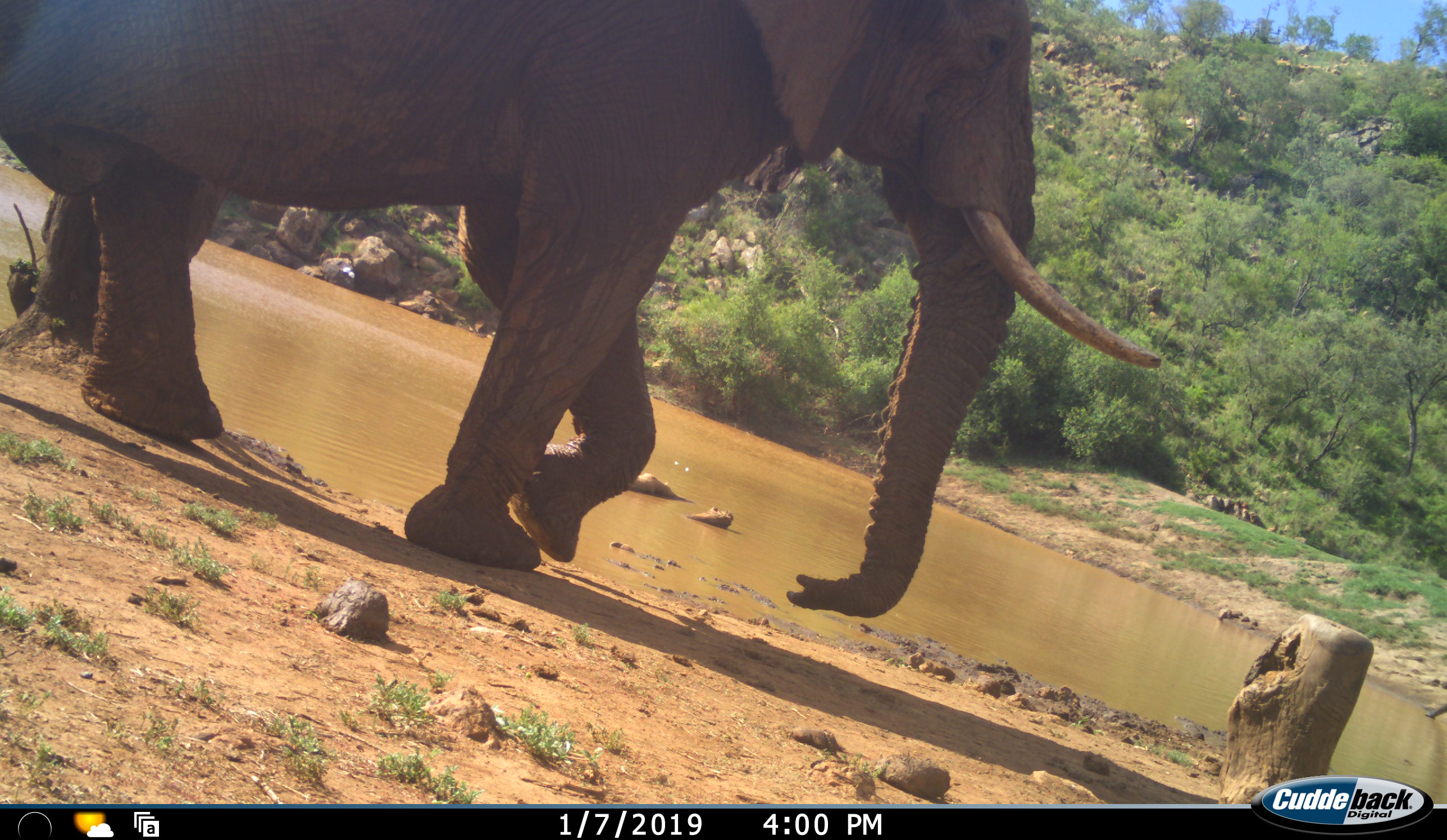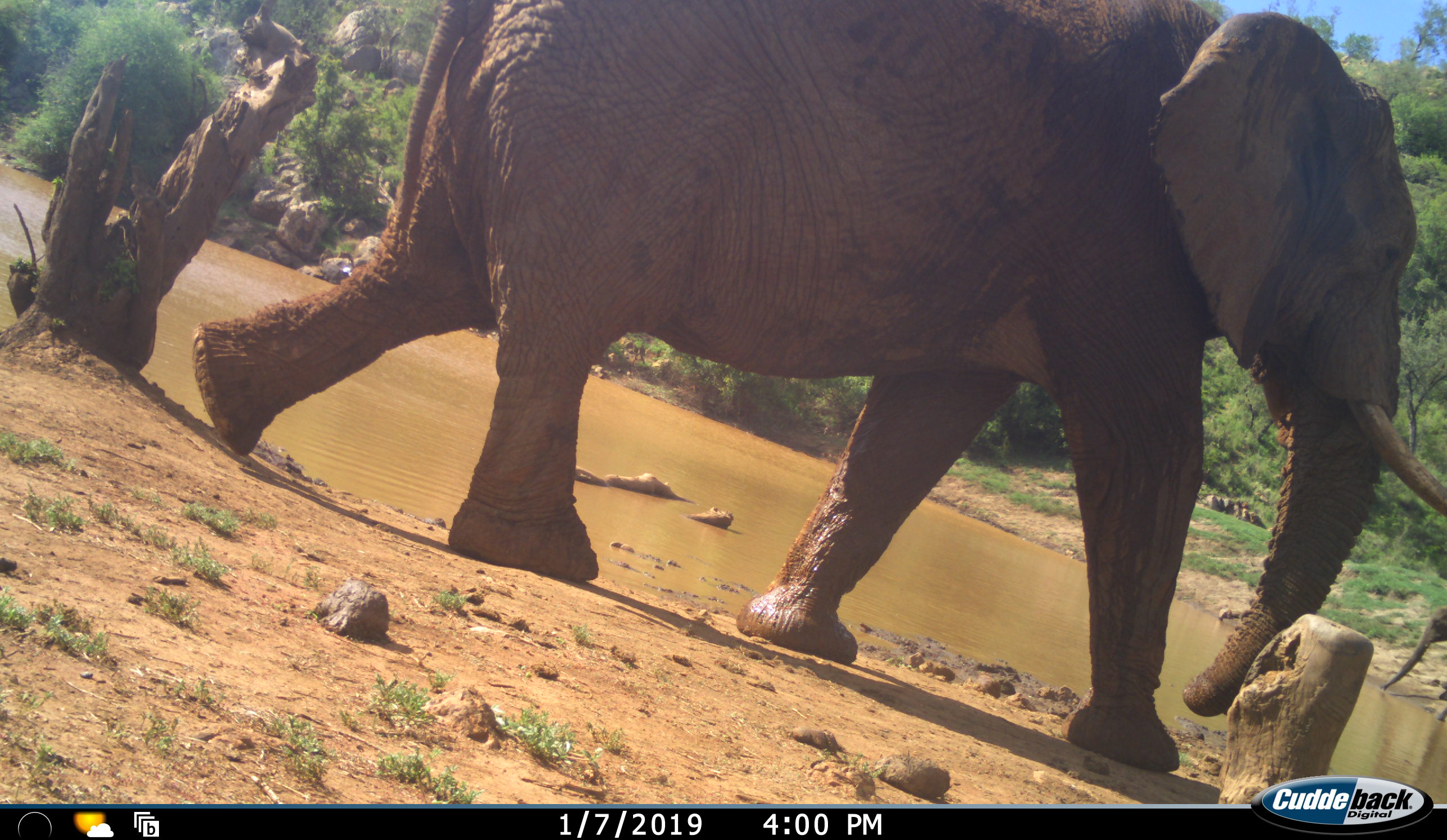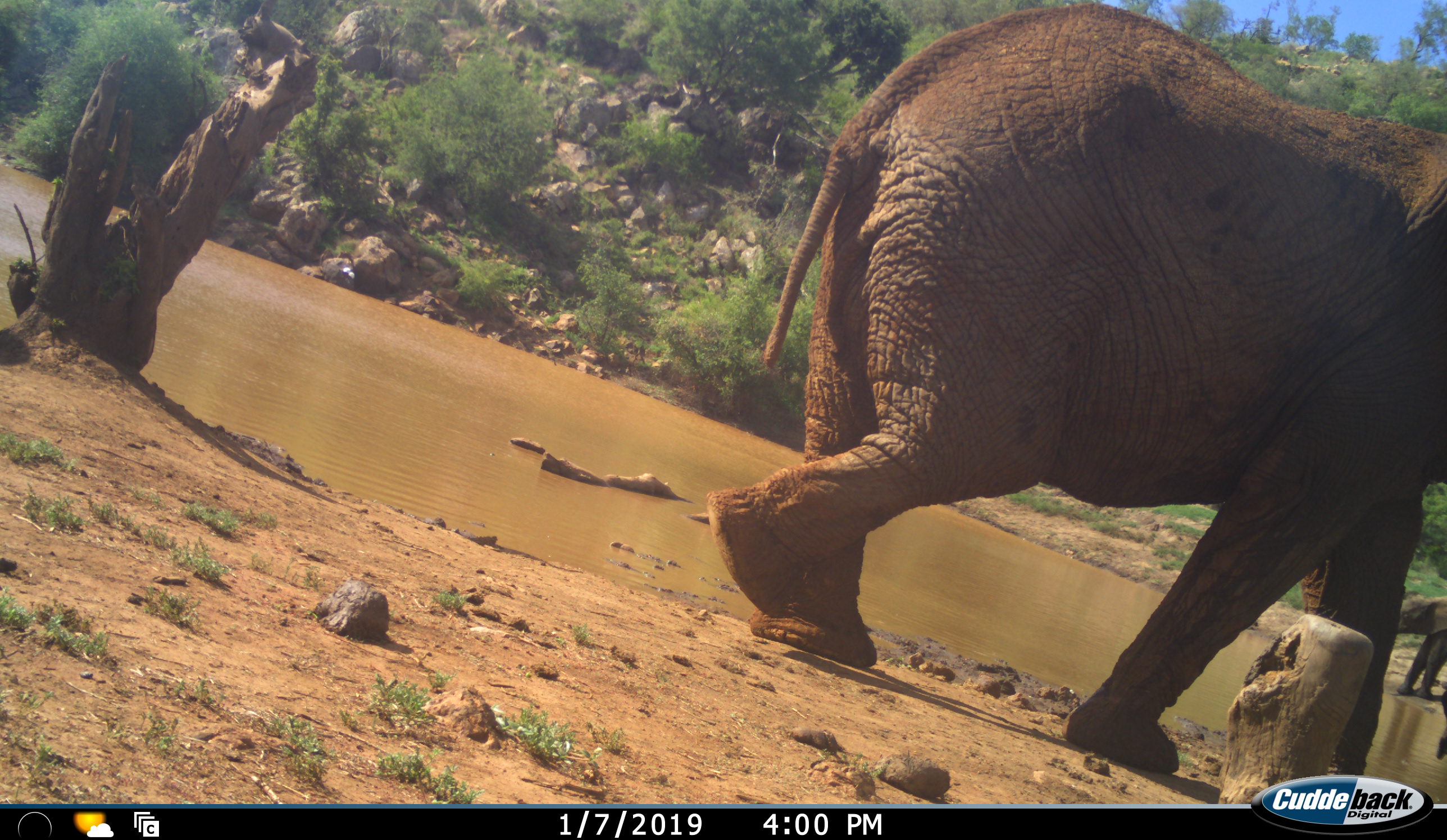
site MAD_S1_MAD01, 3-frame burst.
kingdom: Animalia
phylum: Chordata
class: Mammalia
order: Proboscidea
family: Elephantidae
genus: Loxodonta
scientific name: Loxodonta africana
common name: african bush elephant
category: elephant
Elephant (african bush elephant) (Loxodonta africana), count 1. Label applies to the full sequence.